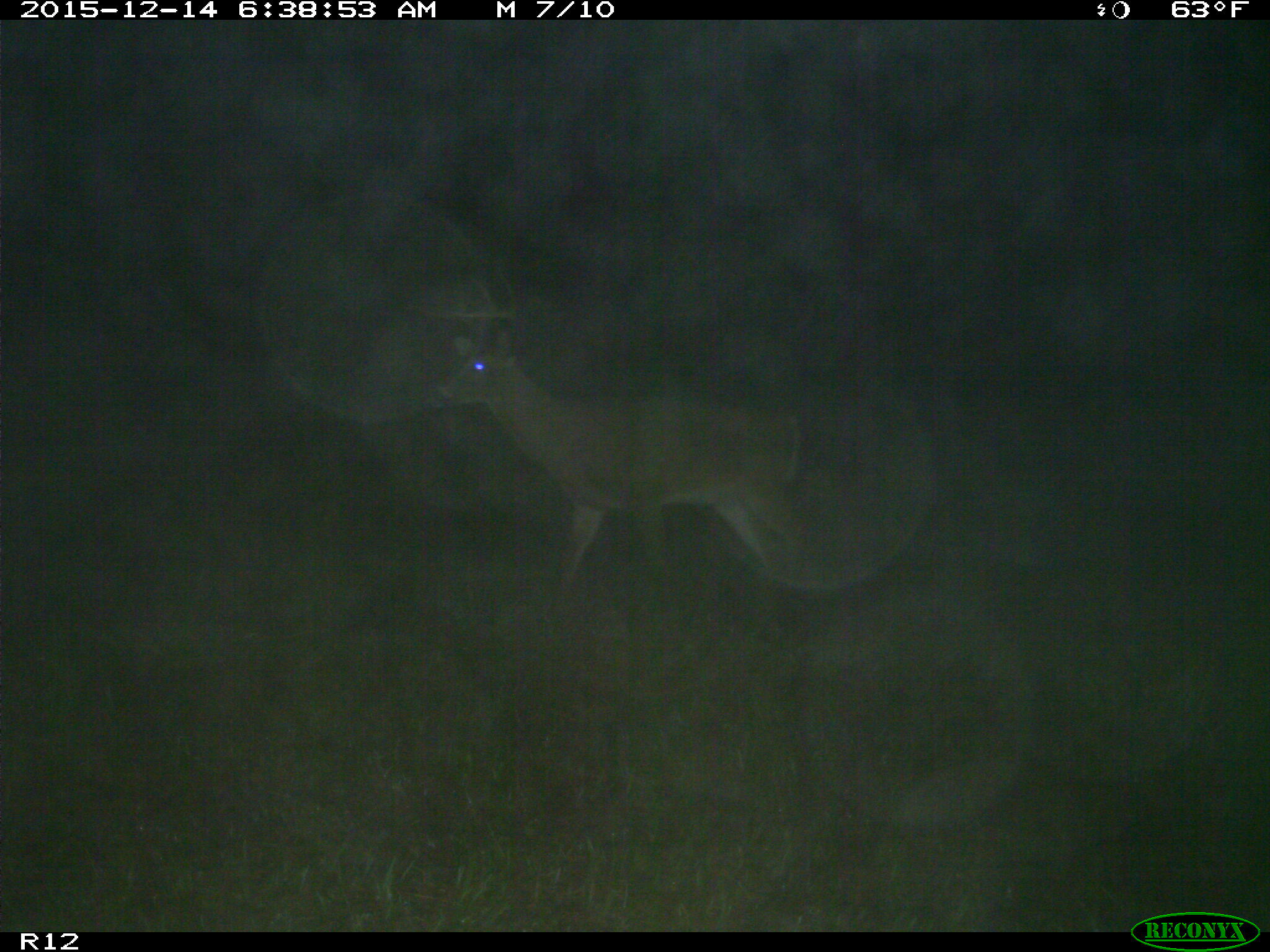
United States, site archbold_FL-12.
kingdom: Animalia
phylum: Chordata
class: Mammalia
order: Artiodactyla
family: Cervidae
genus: Odocoileus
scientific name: Odocoileus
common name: deer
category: unidentified deer